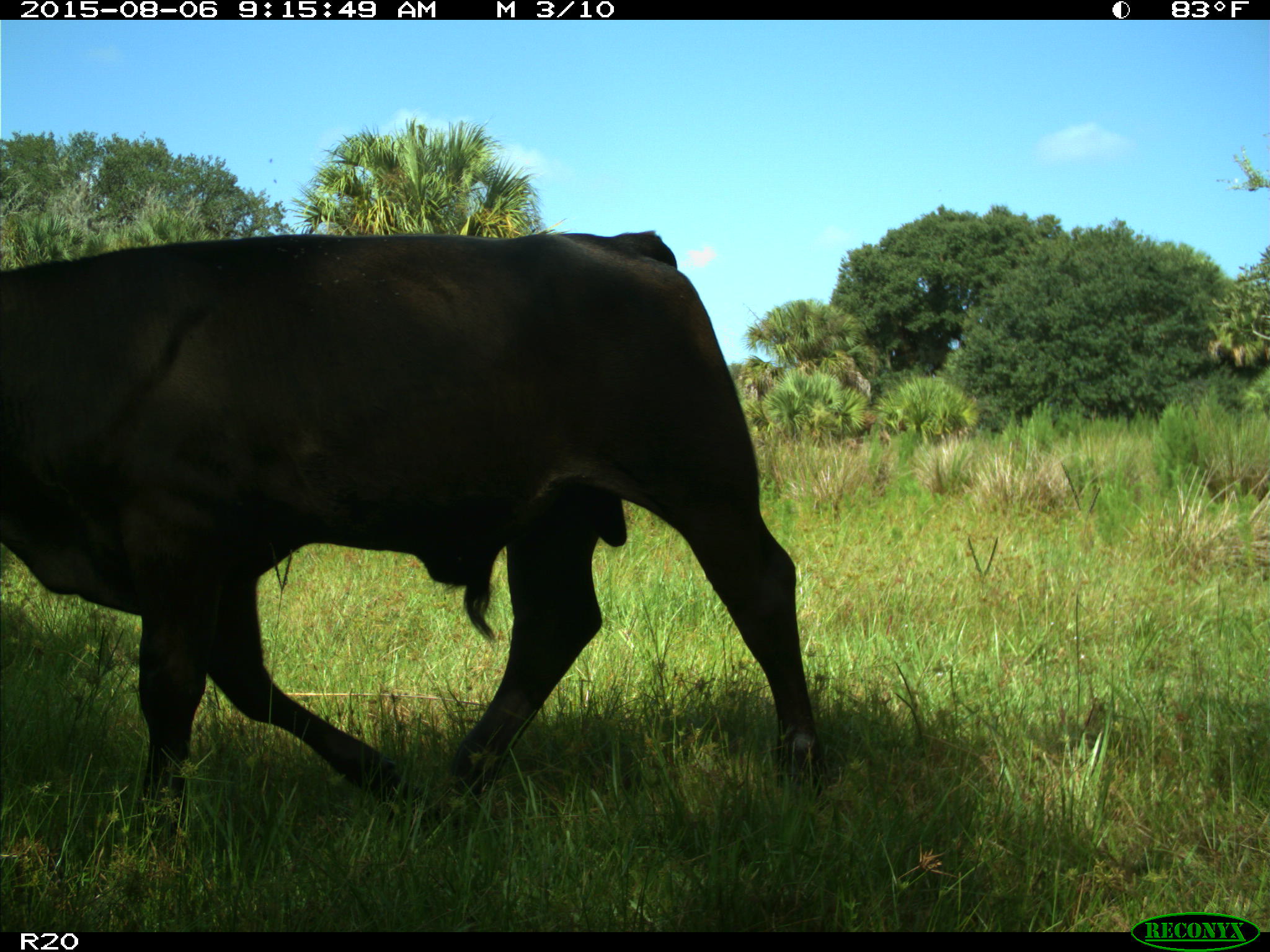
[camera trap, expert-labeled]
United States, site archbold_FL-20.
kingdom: Animalia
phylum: Chordata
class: Mammalia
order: Artiodactyla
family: Bovidae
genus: Bos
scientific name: Bos taurus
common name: domestic cow